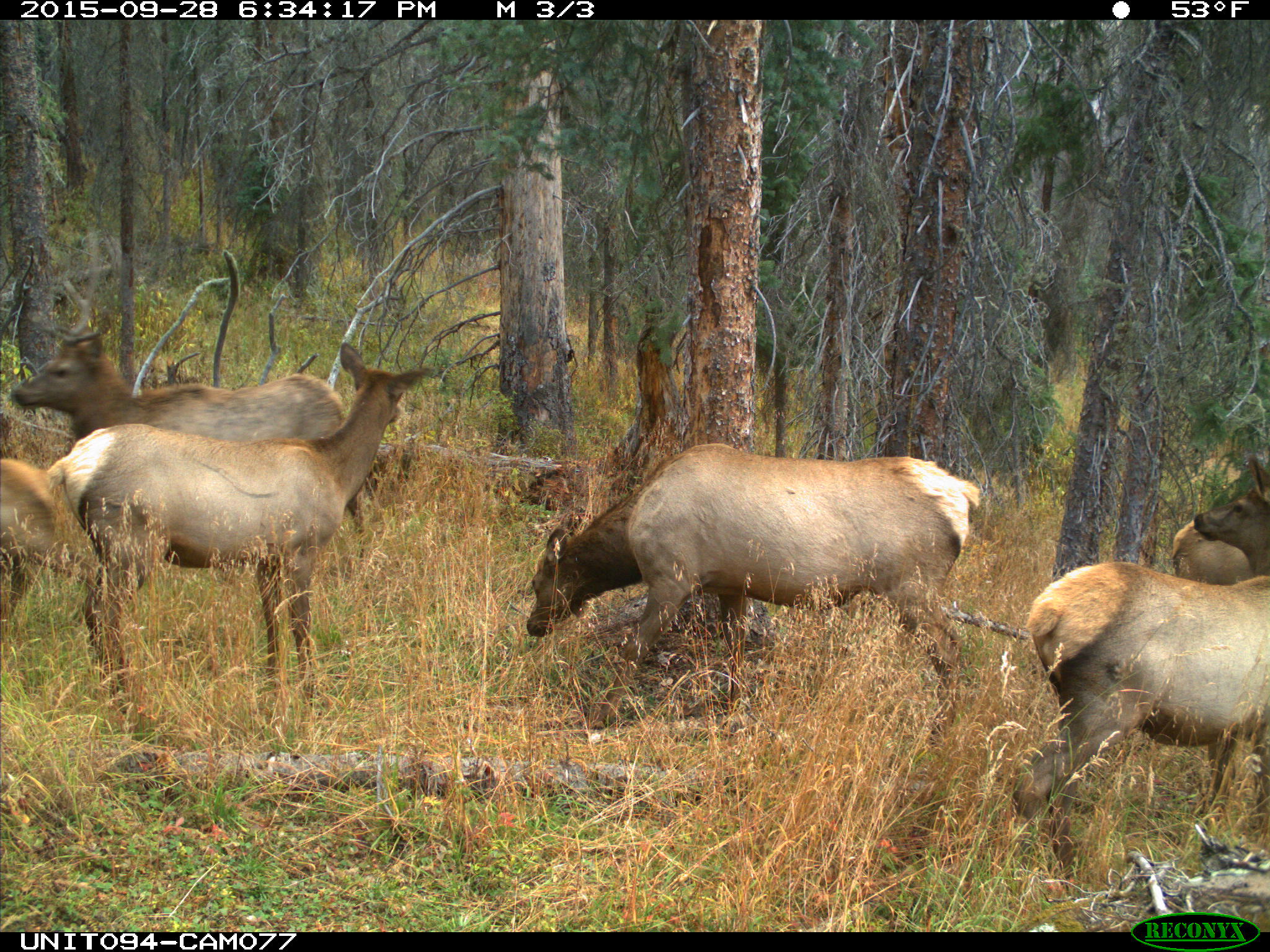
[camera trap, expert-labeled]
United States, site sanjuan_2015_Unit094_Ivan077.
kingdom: Animalia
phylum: Chordata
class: Mammalia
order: Artiodactyla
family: Cervidae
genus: Cervus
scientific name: Cervus elaphus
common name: red deer